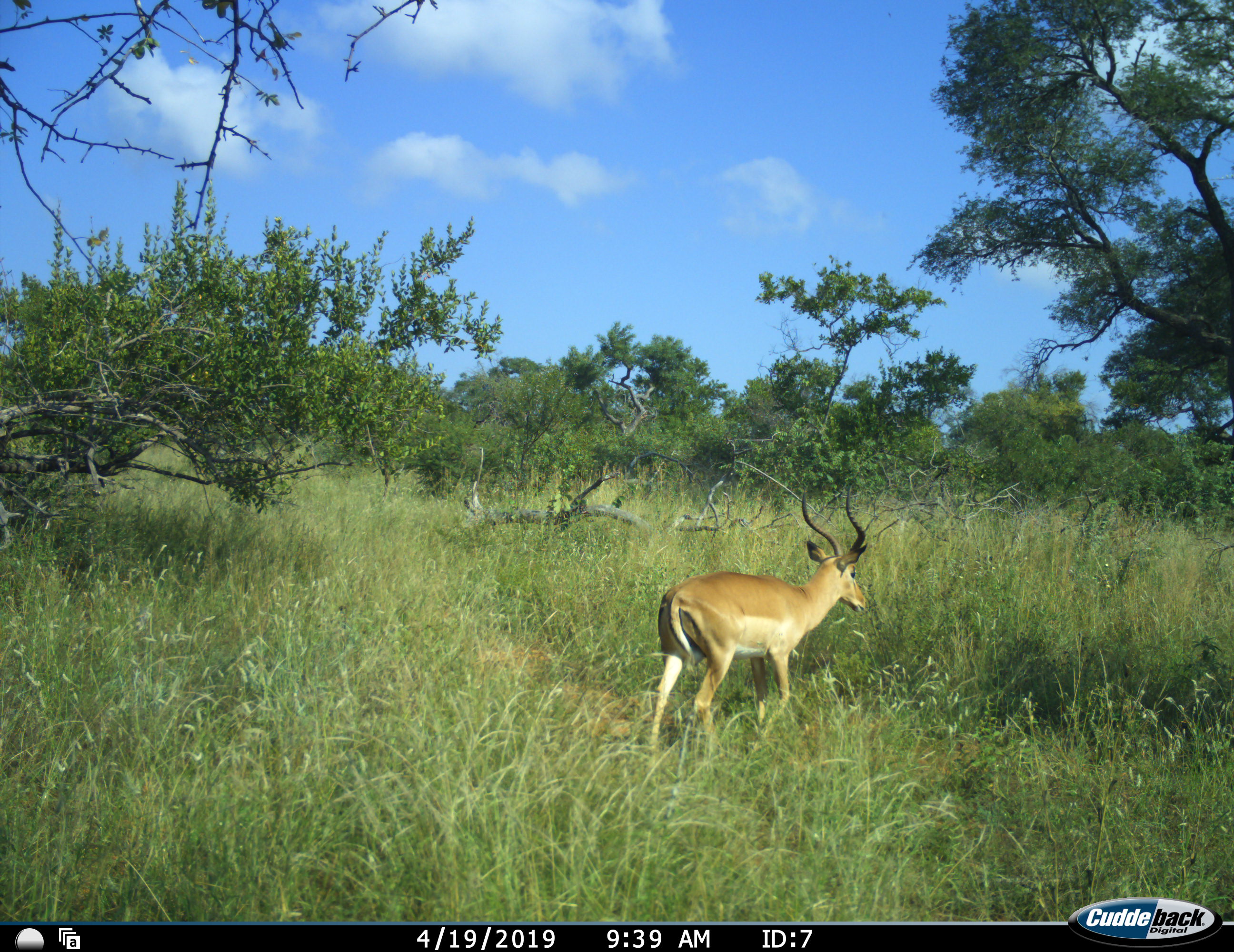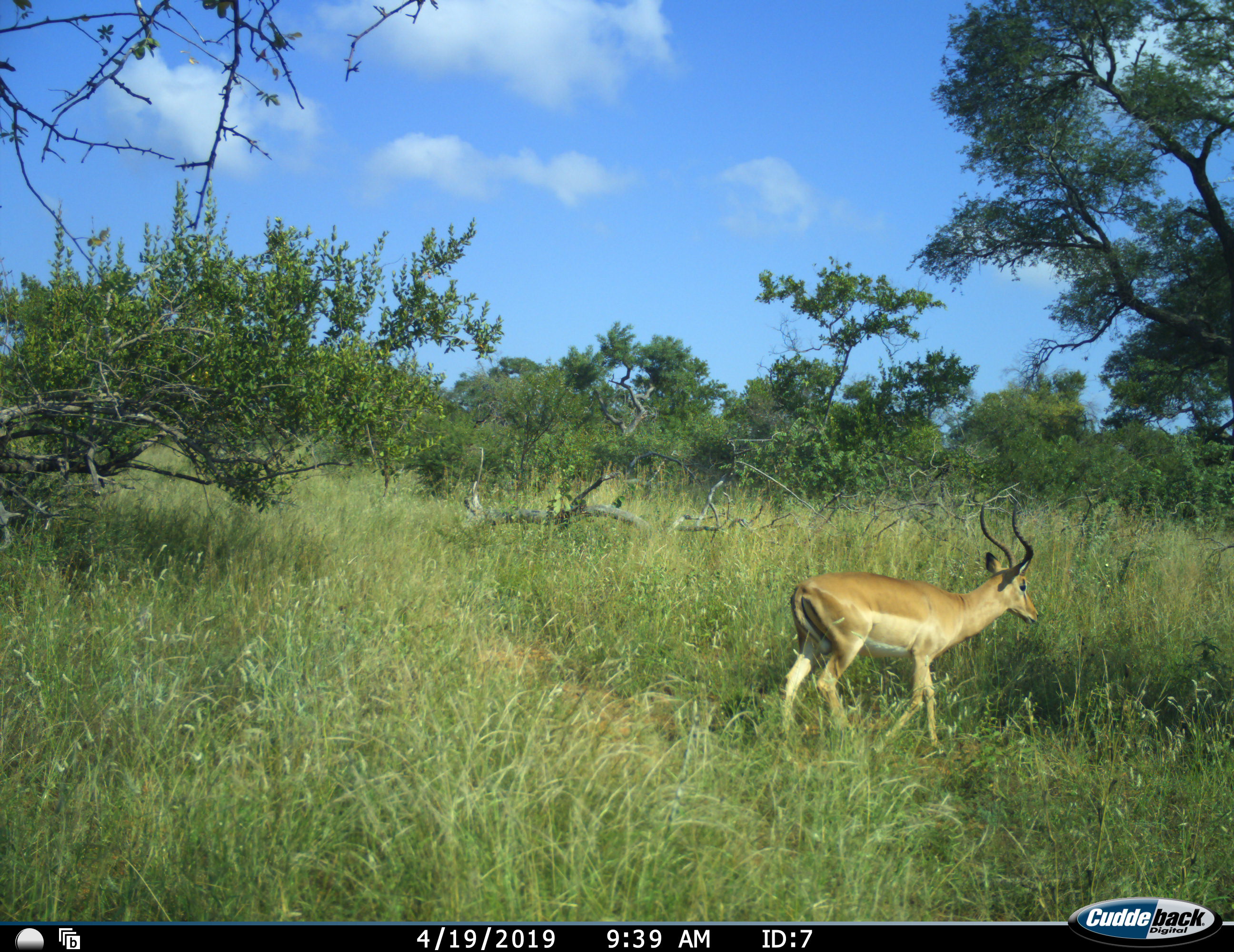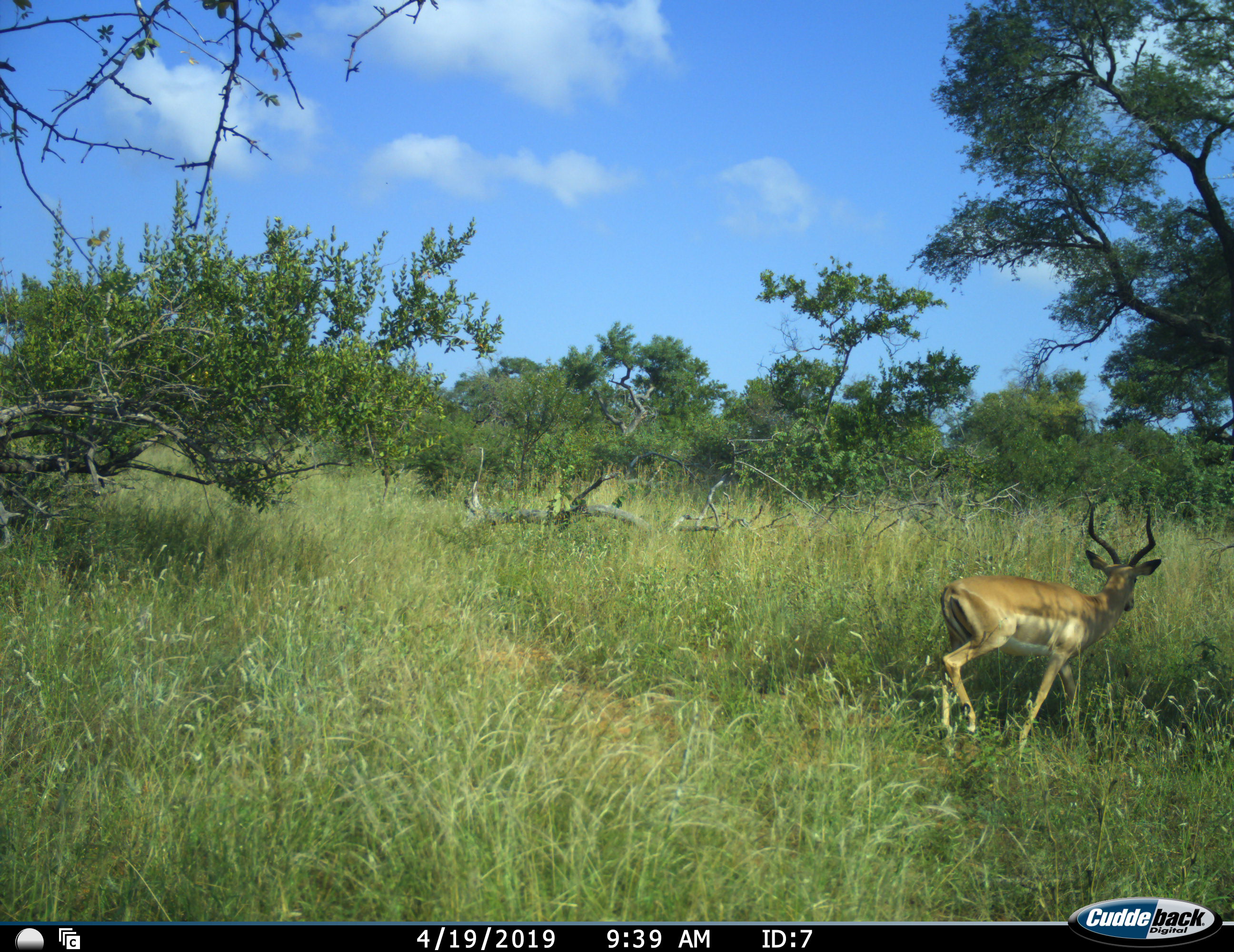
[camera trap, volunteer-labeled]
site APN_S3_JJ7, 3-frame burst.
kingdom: Animalia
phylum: Chordata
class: Mammalia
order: Artiodactyla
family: Bovidae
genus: Aepyceros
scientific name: Aepyceros melampus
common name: impala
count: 1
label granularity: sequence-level